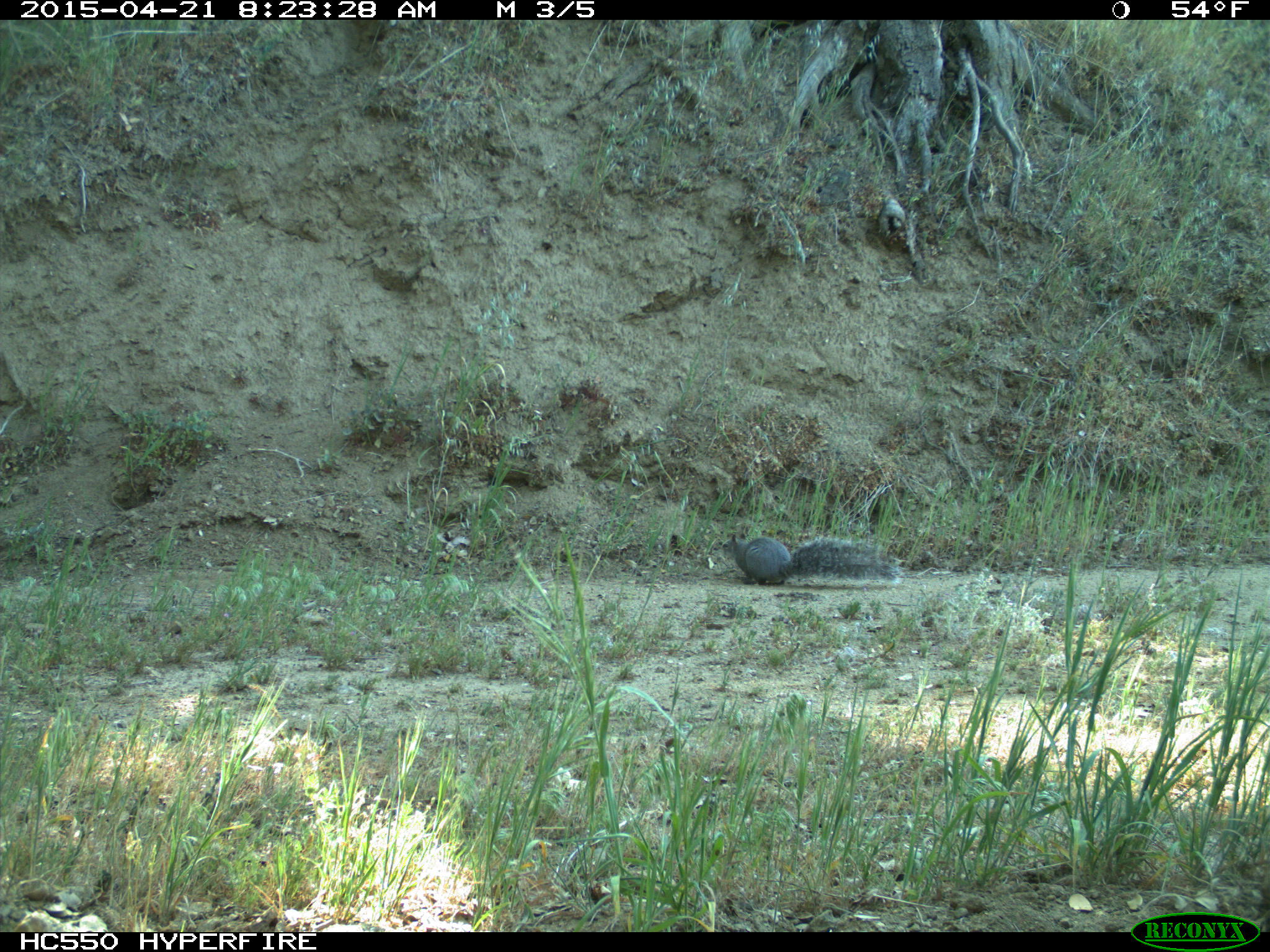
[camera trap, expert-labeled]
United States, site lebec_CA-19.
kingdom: Animalia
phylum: Chordata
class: Mammalia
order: Rodentia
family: Sciuridae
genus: Sciurus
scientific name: Sciurus carolinensis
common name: eastern gray squirrel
Sciurus carolinensis (eastern gray squirrel).